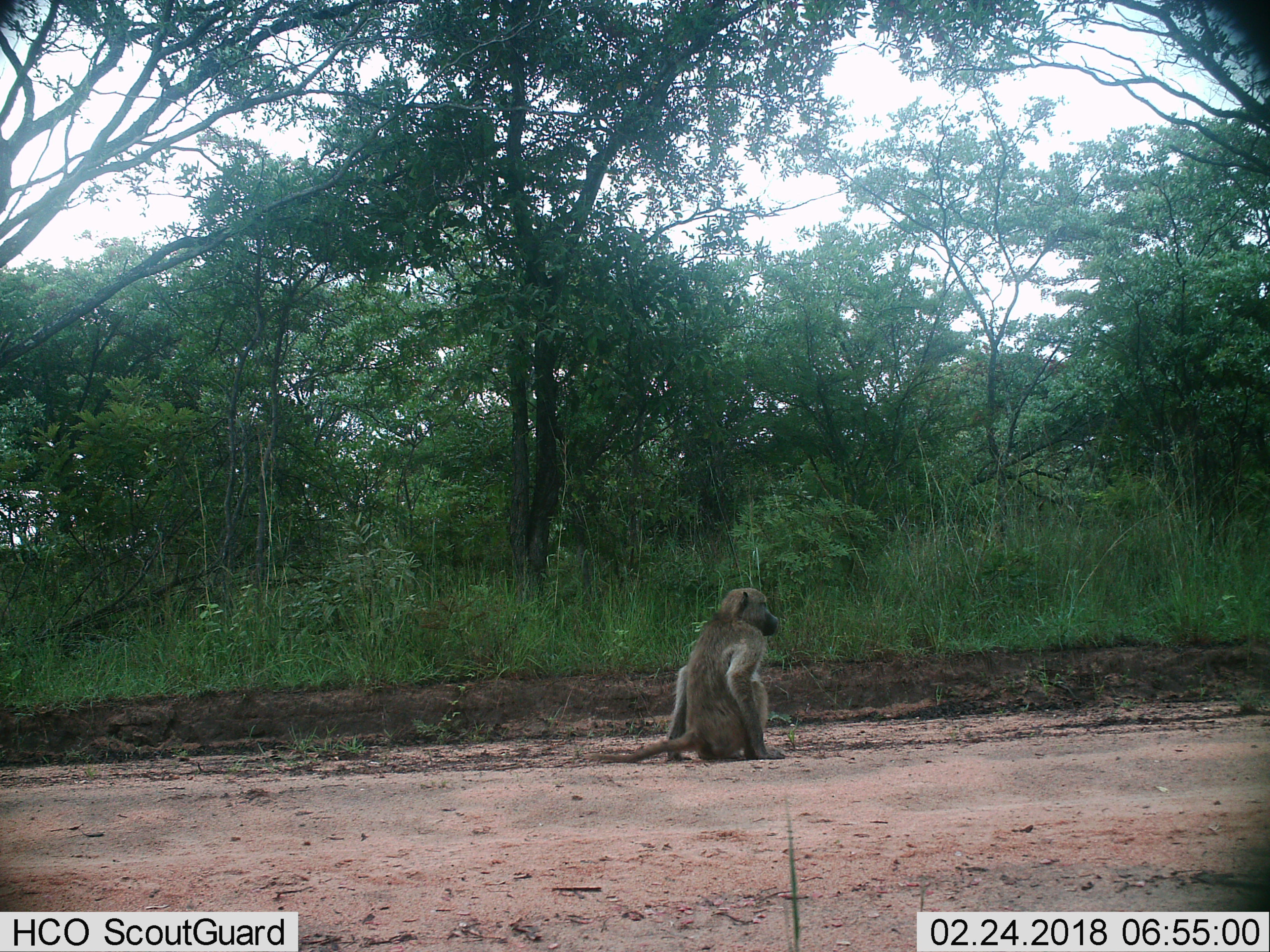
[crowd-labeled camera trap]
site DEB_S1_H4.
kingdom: Animalia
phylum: Chordata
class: Mammalia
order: Primates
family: Cercopithecidae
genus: Papio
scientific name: Papio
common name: baboon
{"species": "baboon (Papio)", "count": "1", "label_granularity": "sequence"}